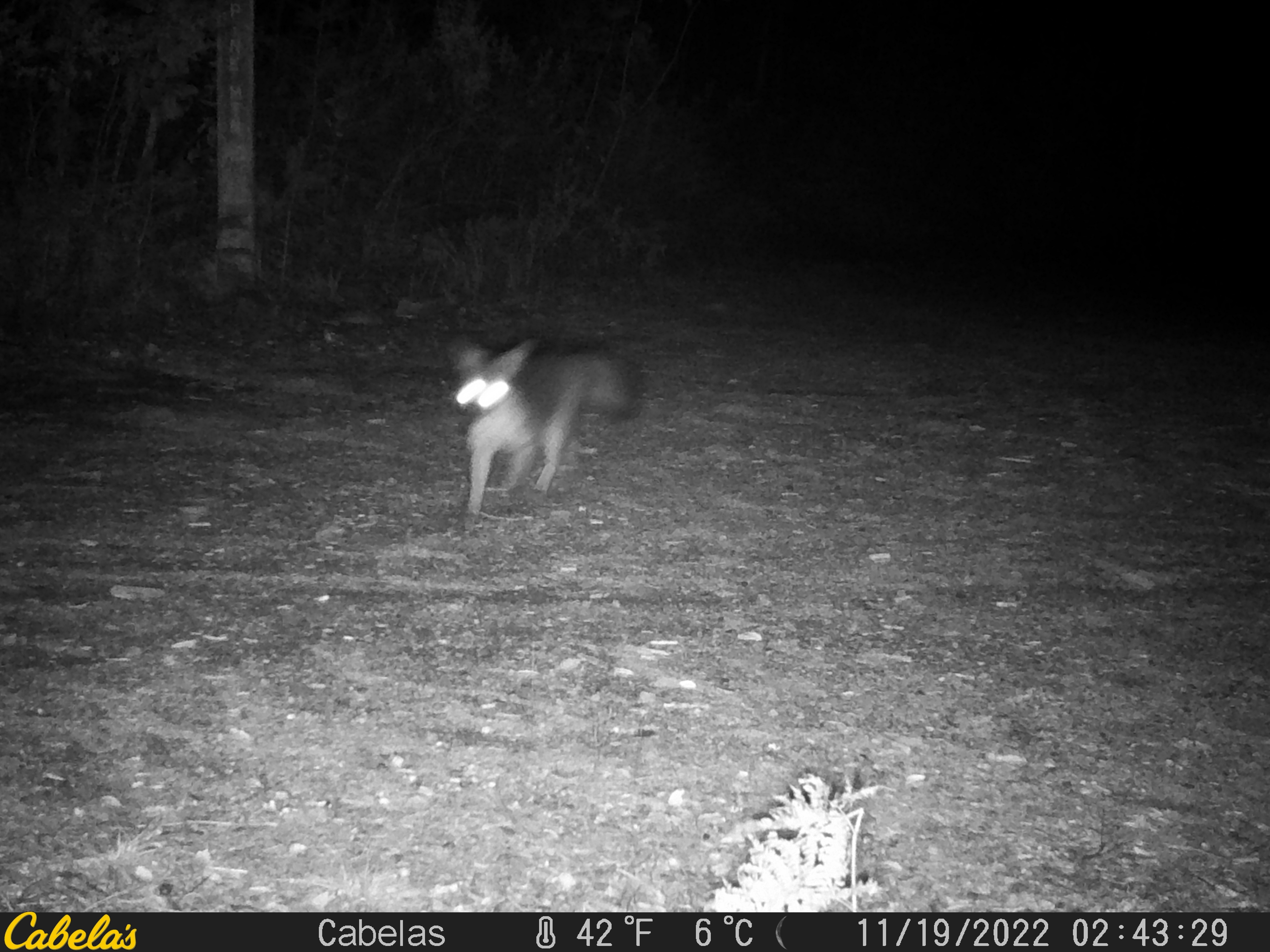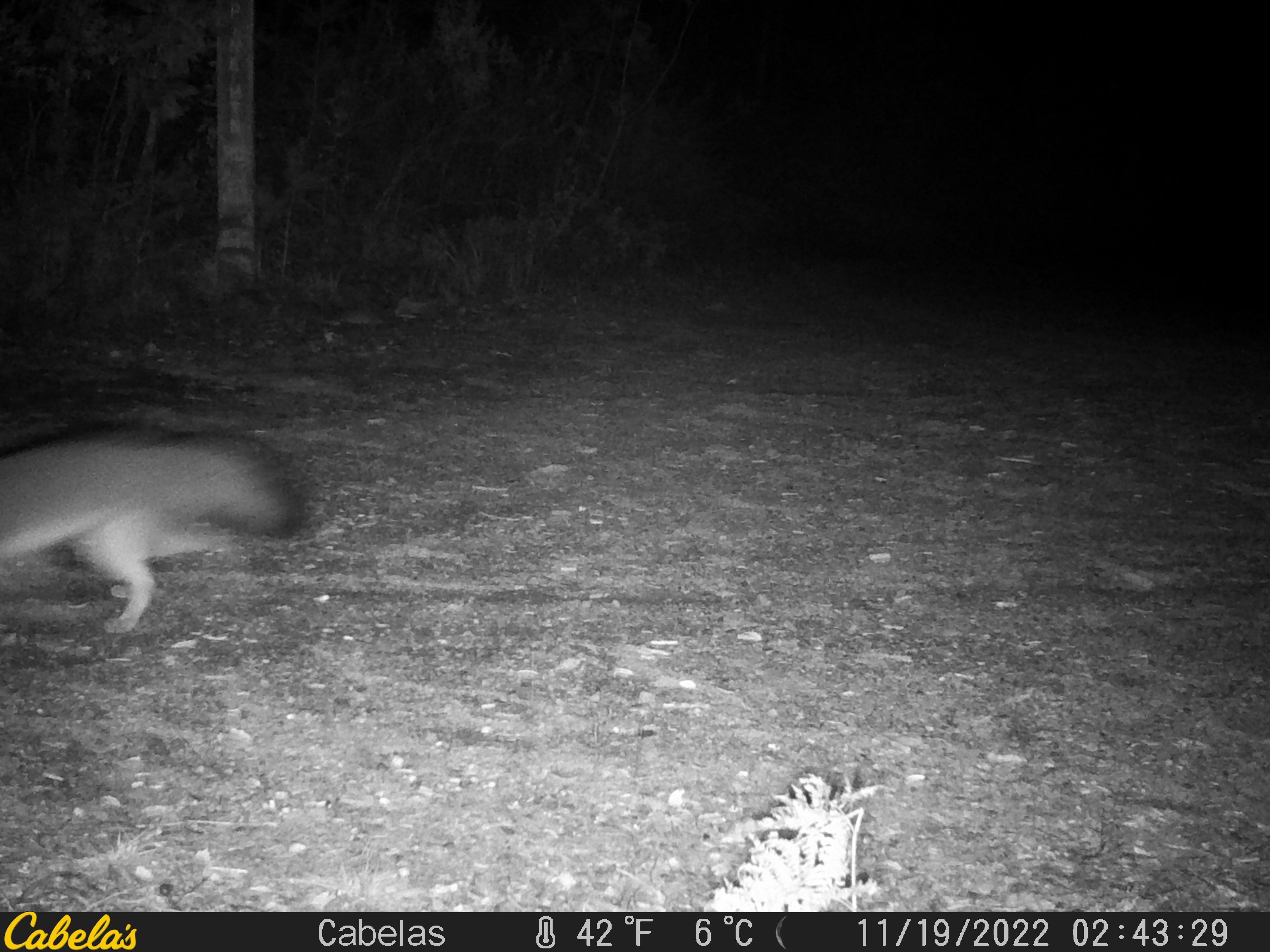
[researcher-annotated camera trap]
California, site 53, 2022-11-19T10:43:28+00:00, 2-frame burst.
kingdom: Animalia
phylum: Chordata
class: Mammalia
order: Carnivora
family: Canidae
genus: Urocyon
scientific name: Urocyon cinereoargenteus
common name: gray fox